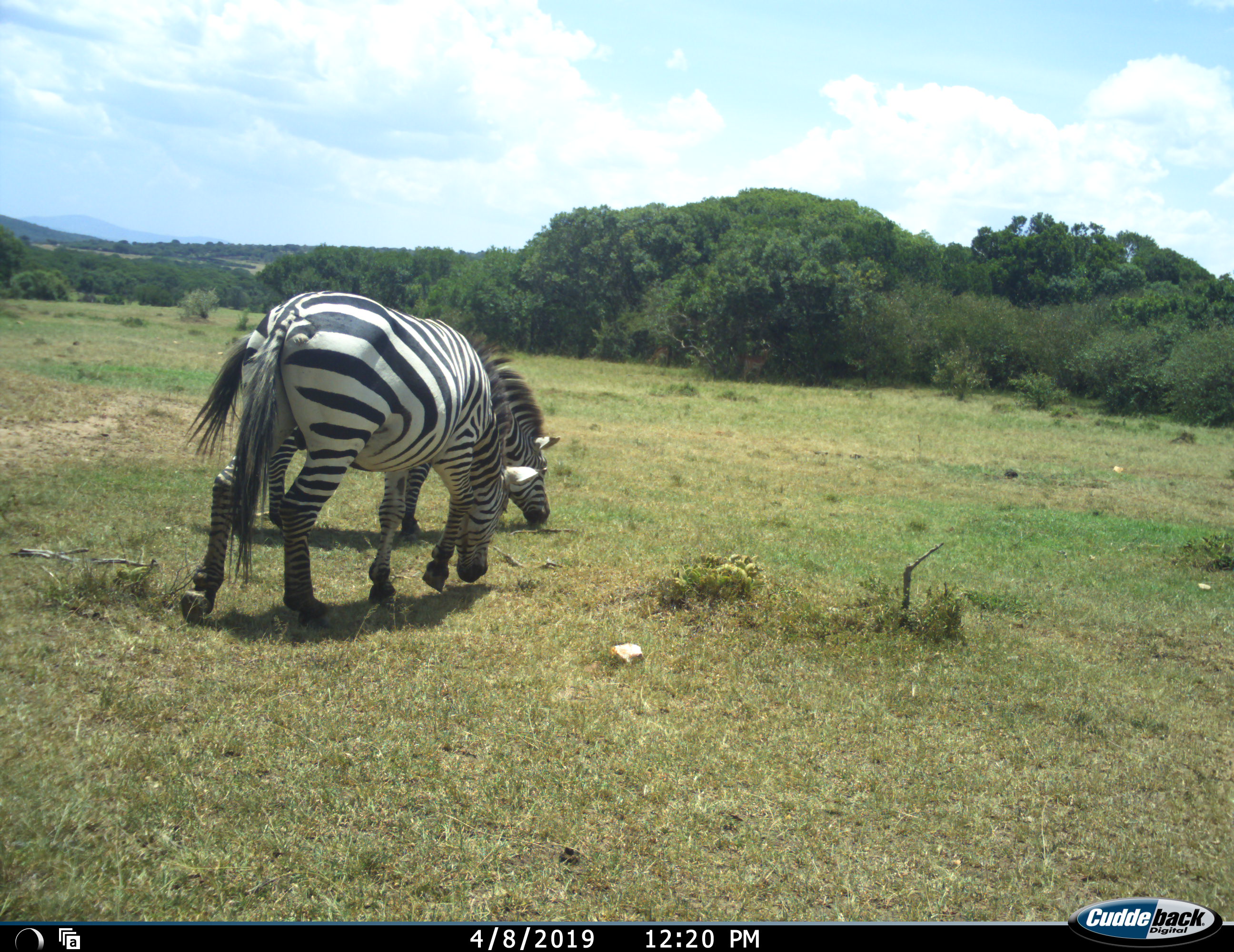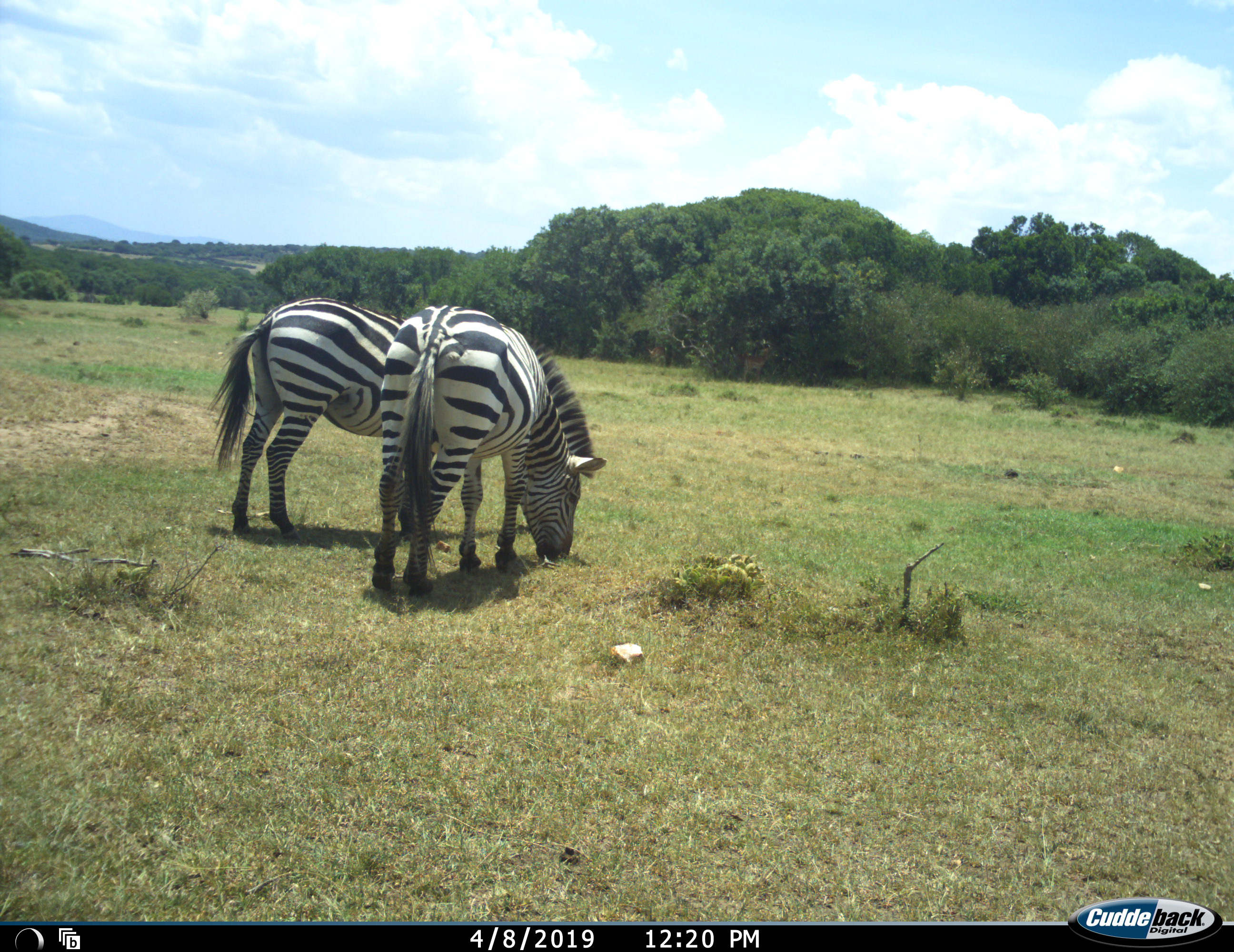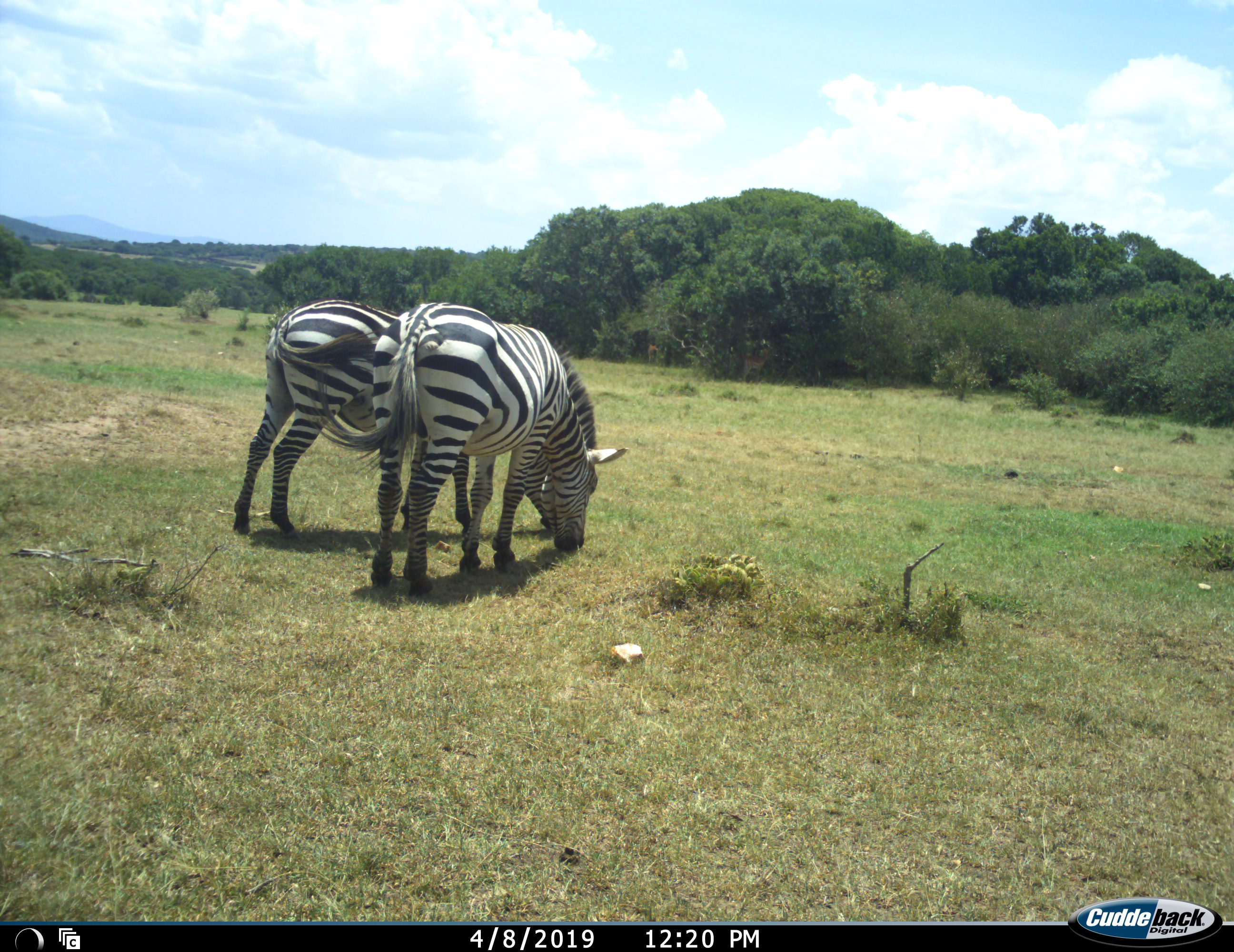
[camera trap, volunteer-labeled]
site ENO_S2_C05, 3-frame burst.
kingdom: Animalia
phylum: Chordata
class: Mammalia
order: Perissodactyla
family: Equidae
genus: Equus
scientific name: Equus quagga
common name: plains zebra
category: zebraplains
Zebraplains (plains zebra) (Equus quagga), count 2. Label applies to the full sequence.